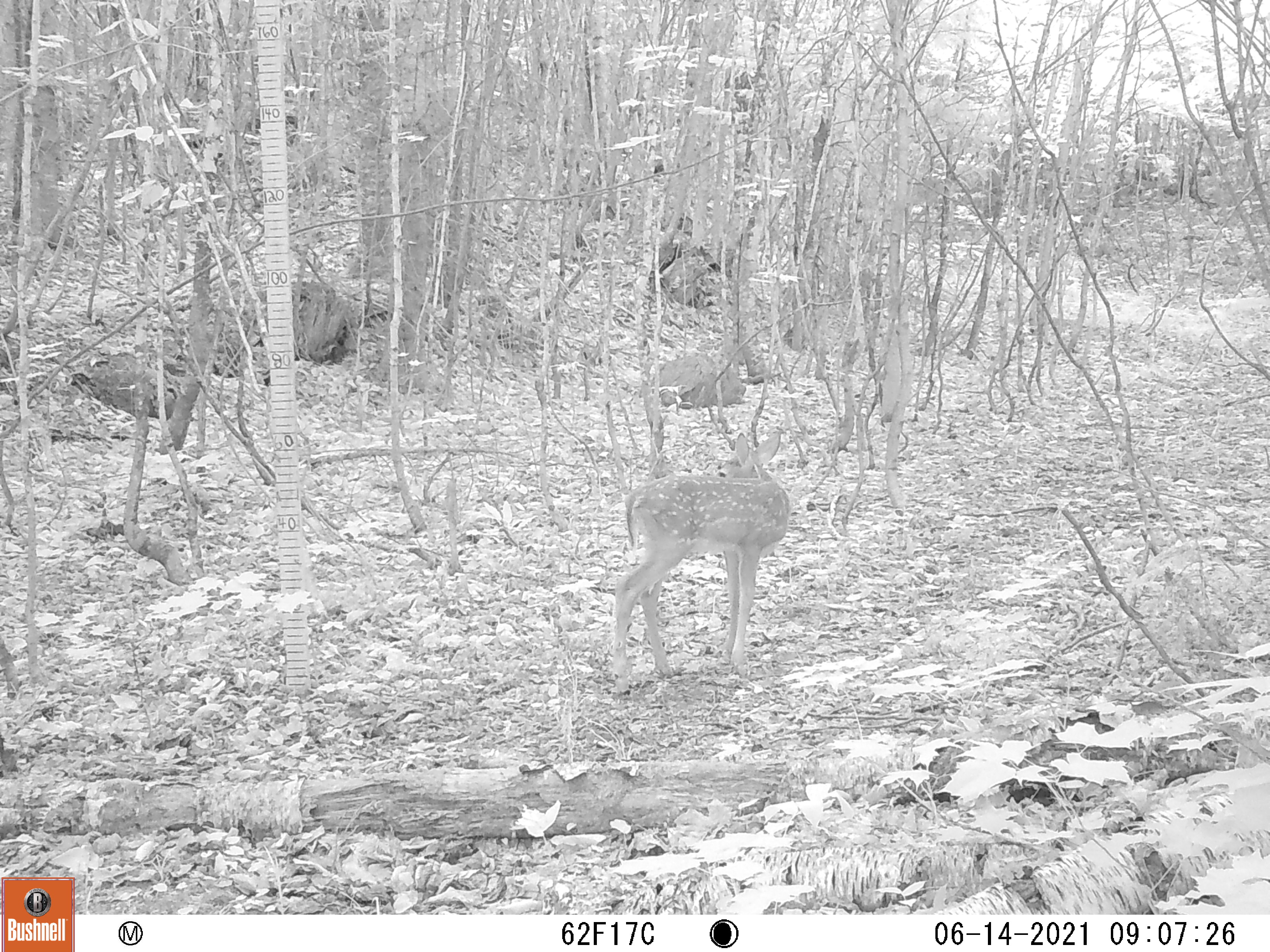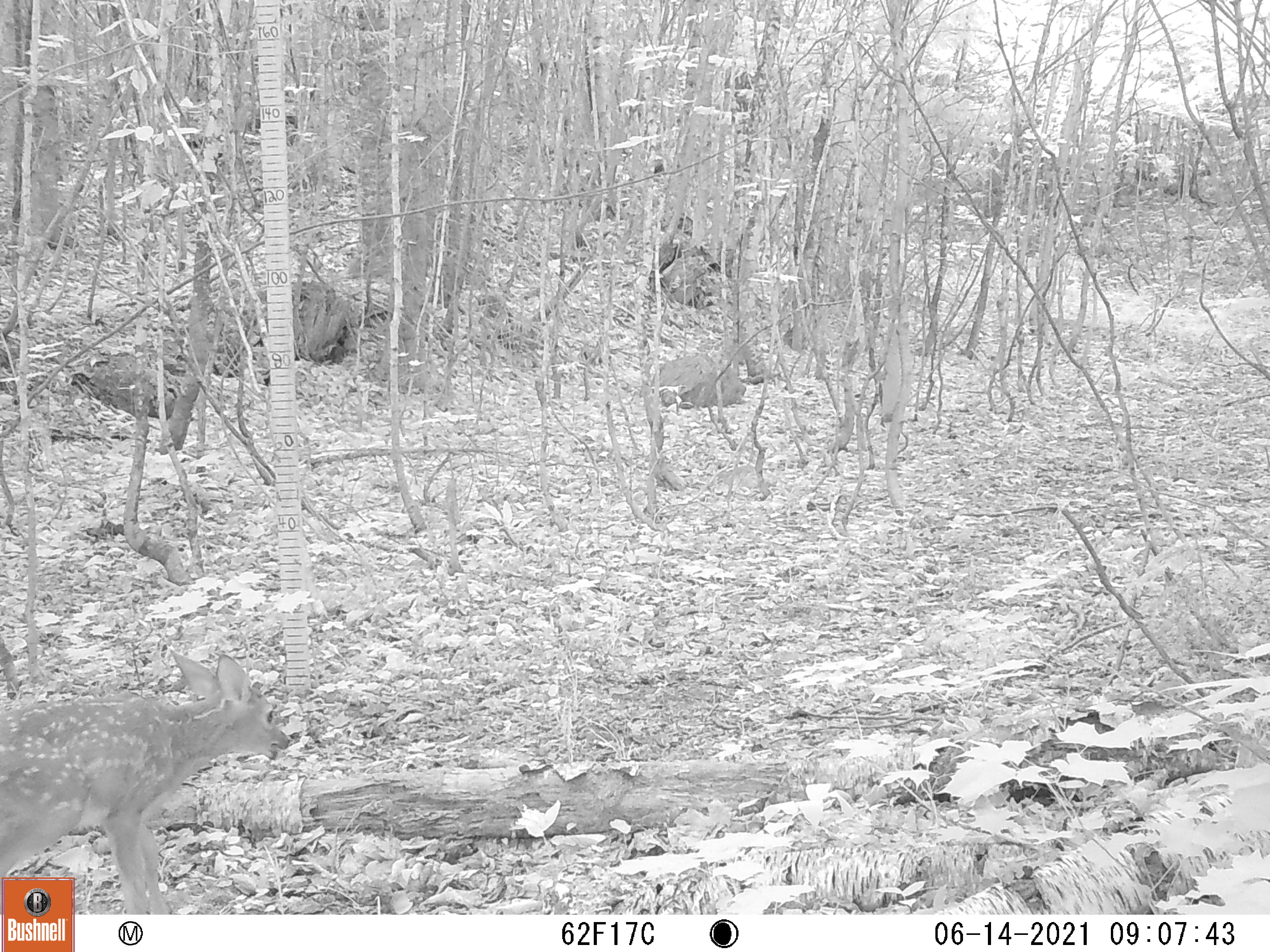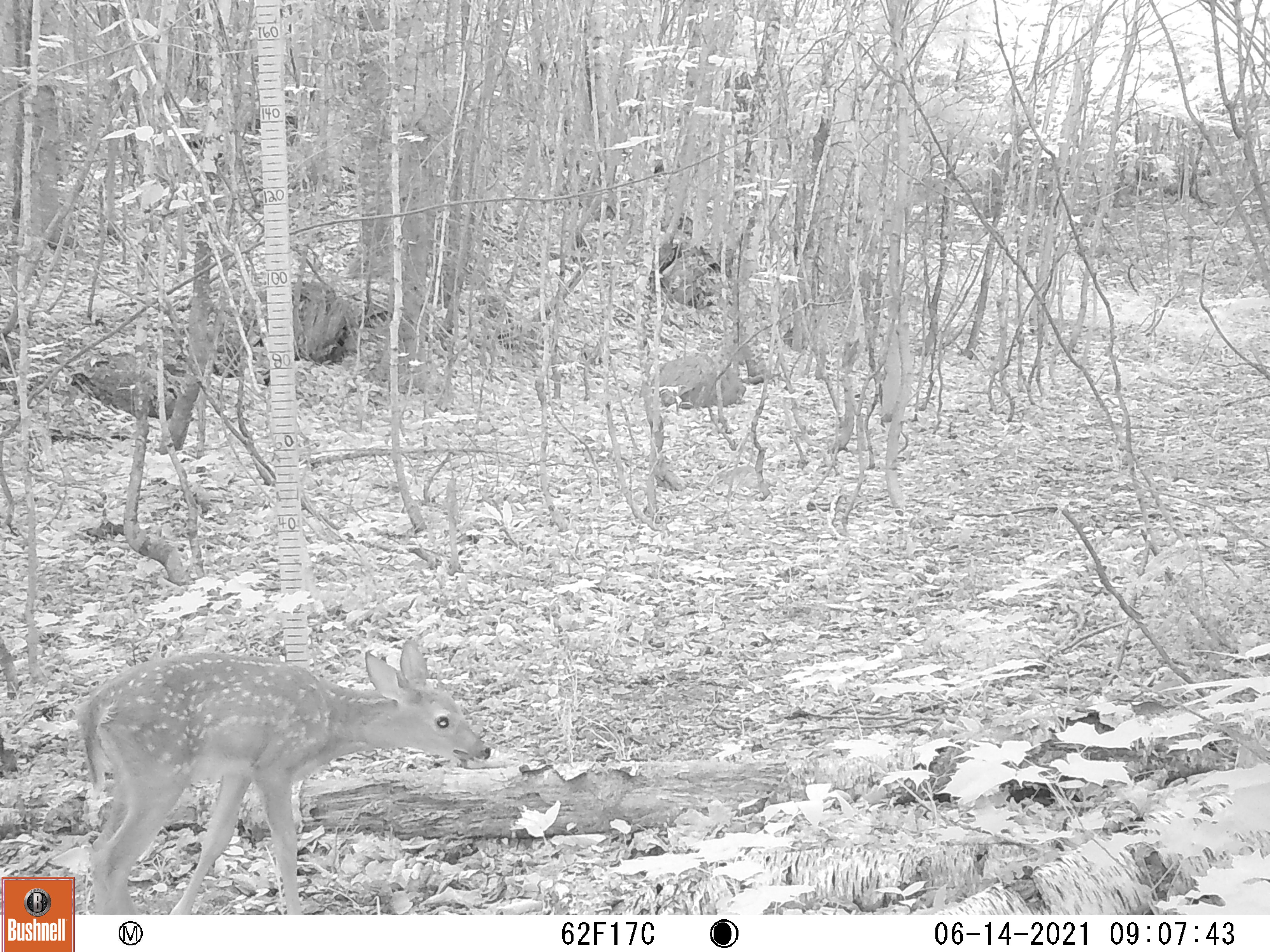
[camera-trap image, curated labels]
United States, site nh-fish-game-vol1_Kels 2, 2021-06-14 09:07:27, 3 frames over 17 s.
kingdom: Animalia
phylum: Chordata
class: Mammalia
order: Artiodactyla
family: Cervidae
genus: Odocoileus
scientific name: Odocoileus virginianus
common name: white-tailed deer